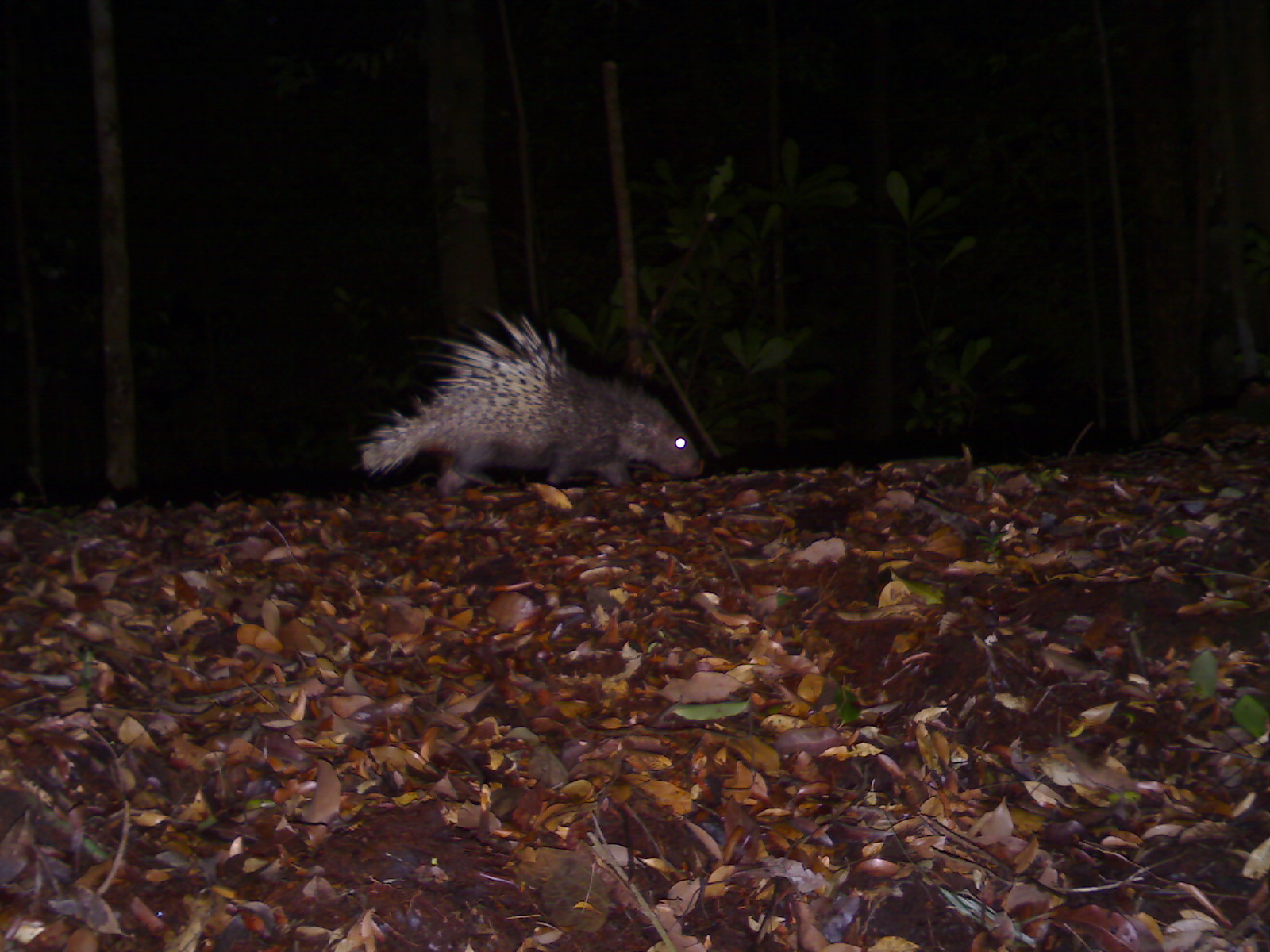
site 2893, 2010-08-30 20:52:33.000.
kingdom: Animalia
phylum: Chordata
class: Mammalia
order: Rodentia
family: Hystricidae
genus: Hystrix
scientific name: Hystrix brachyura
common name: east asian porcupine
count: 1